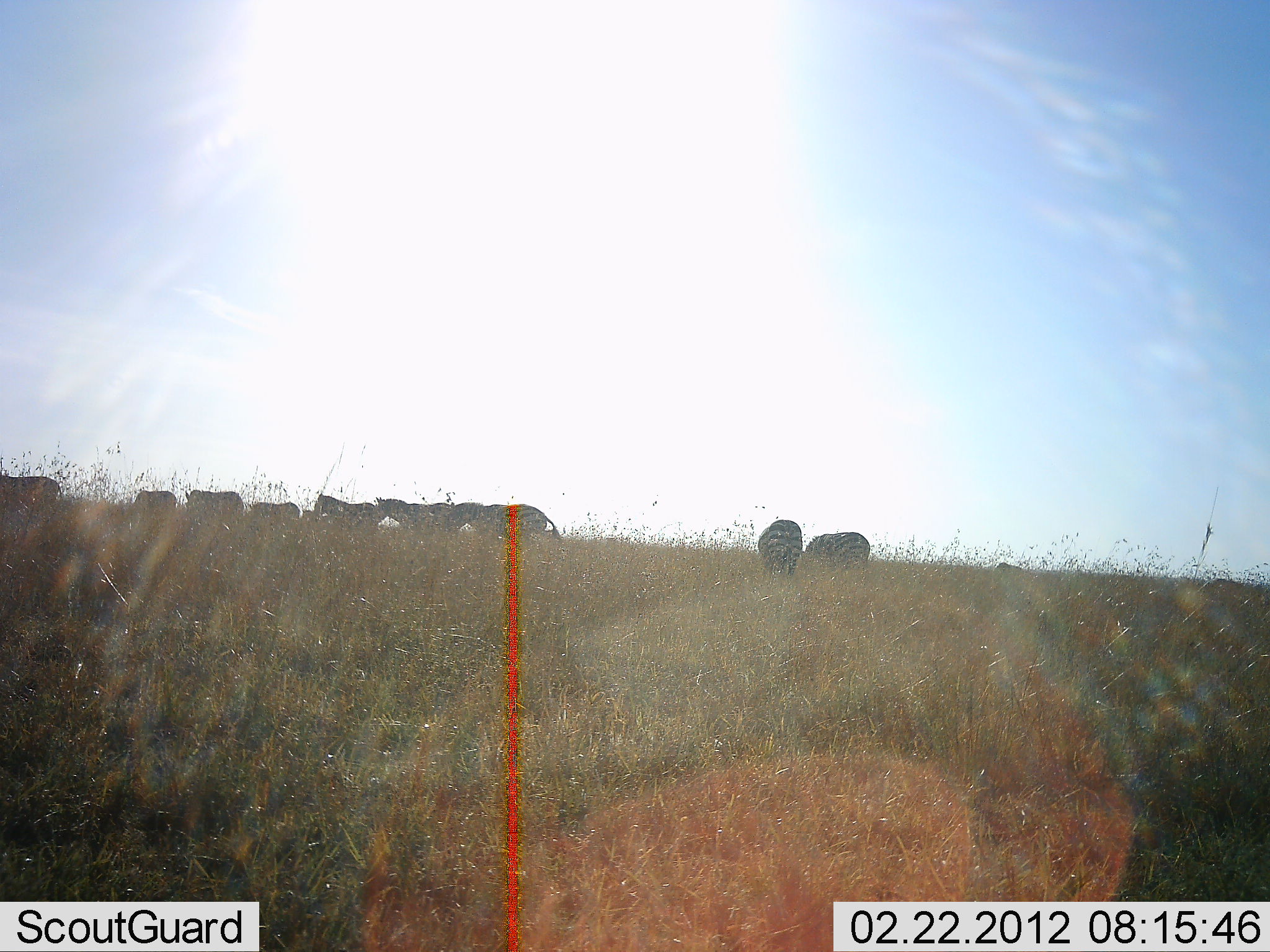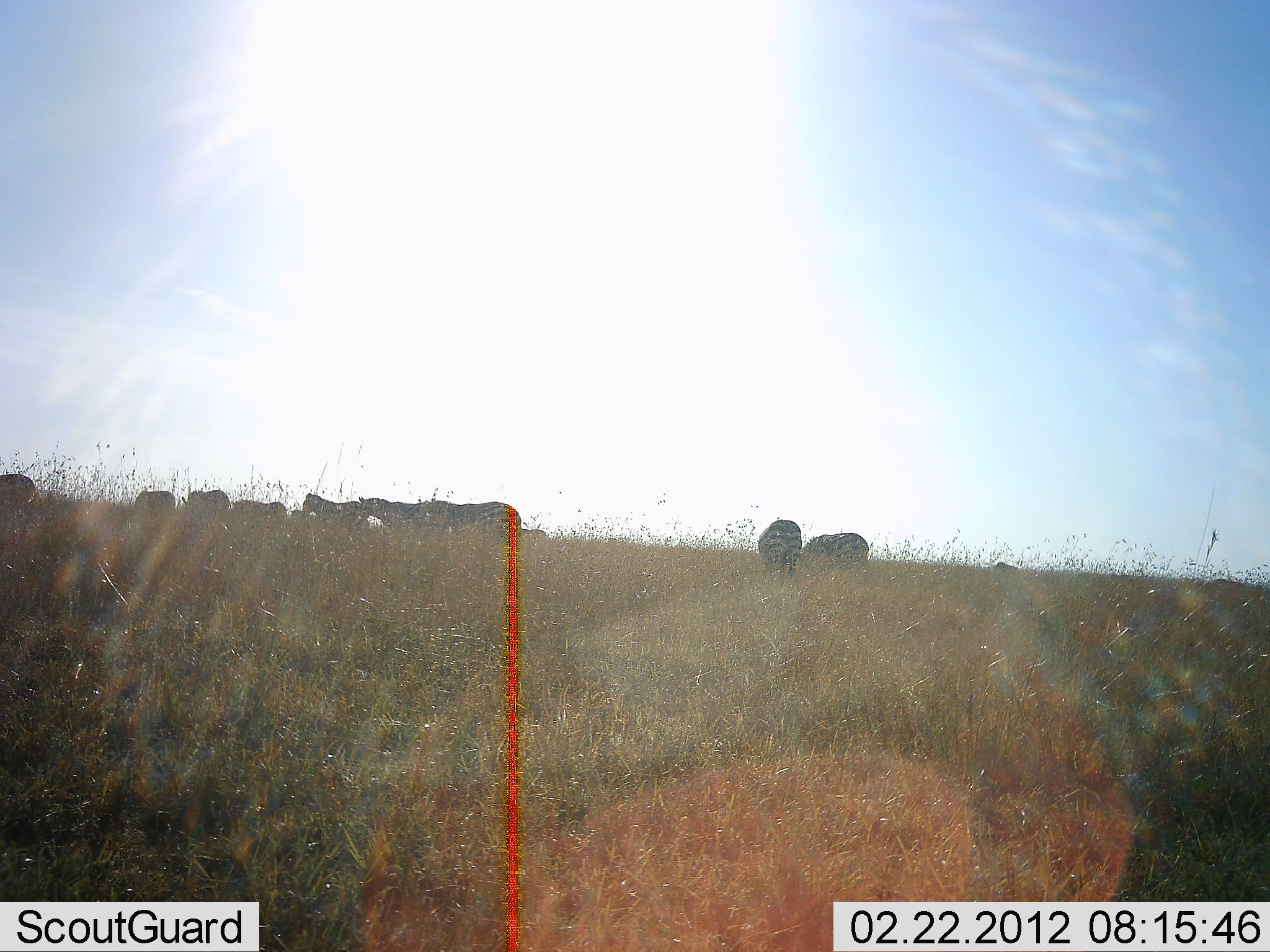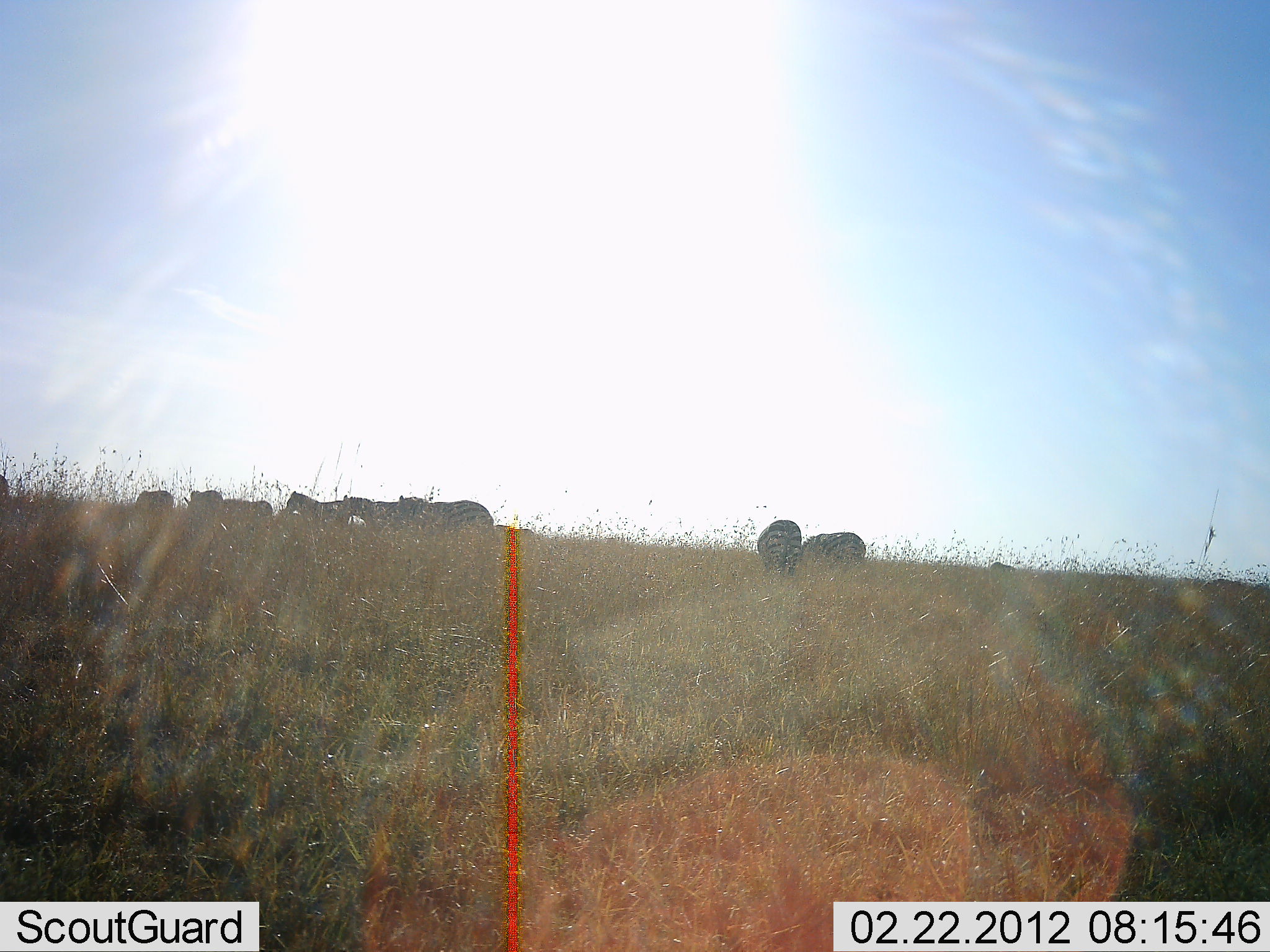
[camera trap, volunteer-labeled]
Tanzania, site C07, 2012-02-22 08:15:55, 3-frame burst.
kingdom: Animalia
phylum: Chordata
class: Mammalia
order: Perissodactyla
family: Equidae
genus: Equus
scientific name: Equus quagga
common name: plains zebra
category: zebra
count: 10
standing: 40%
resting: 0%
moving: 72%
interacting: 0%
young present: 0%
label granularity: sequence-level